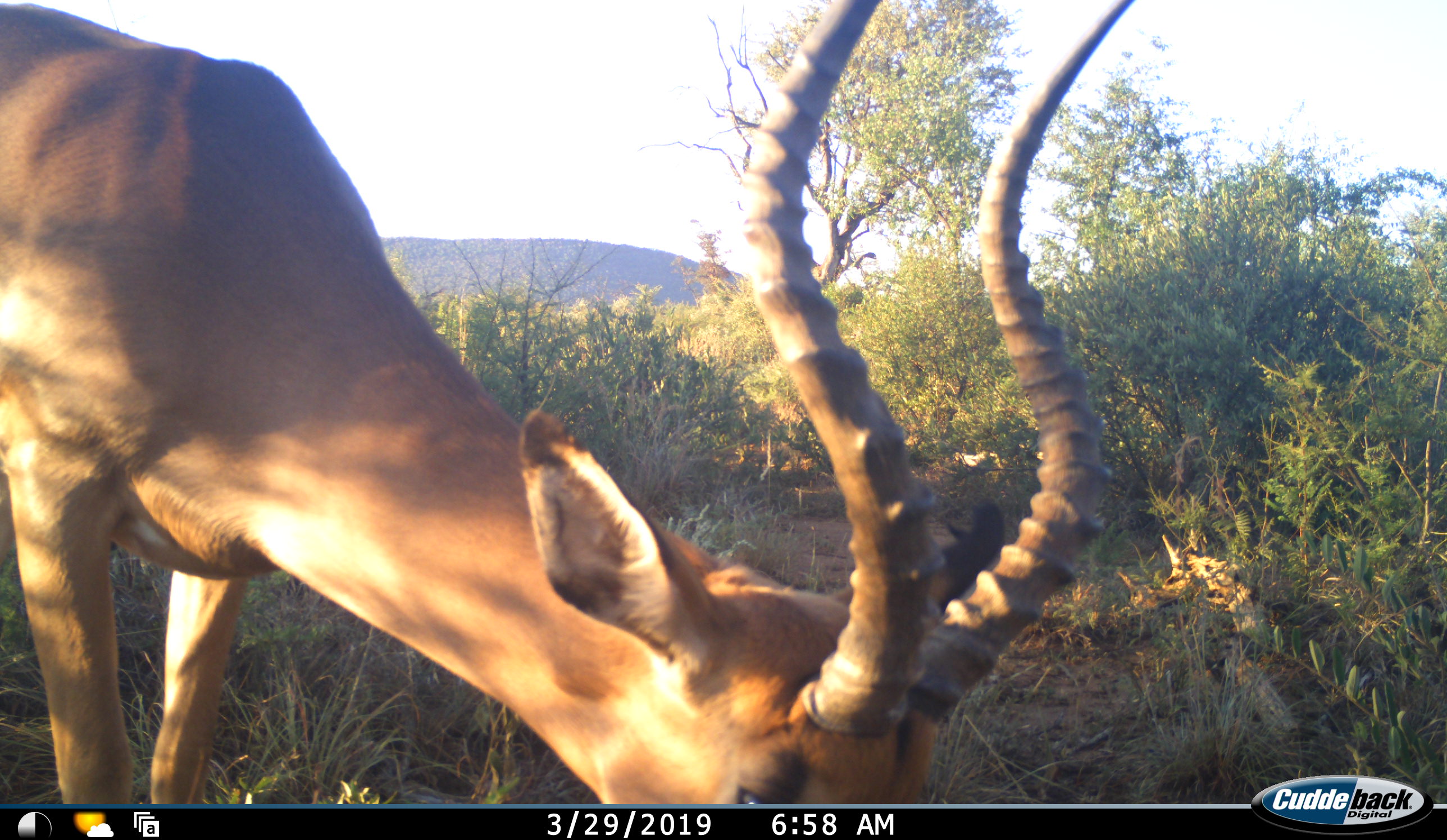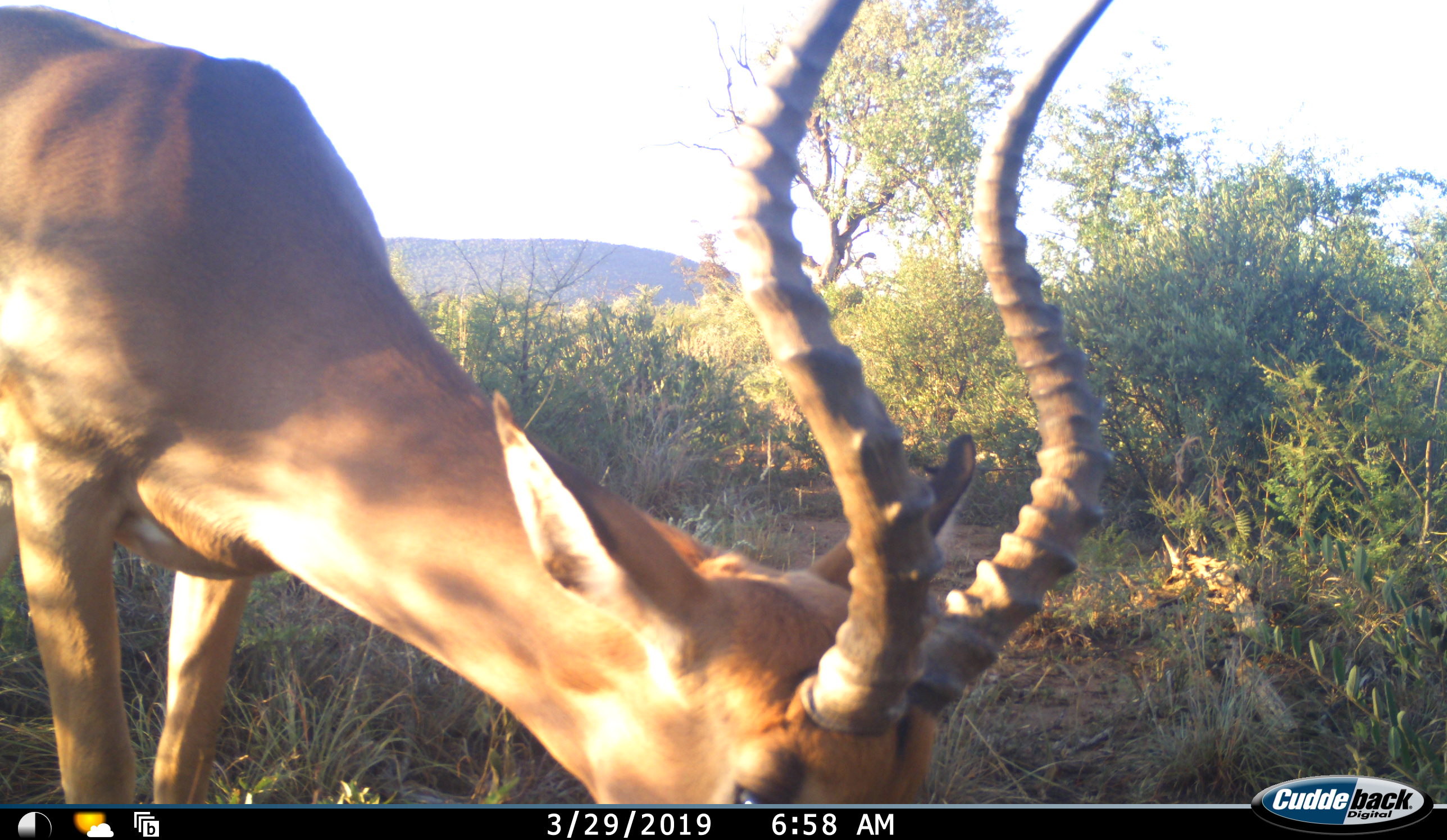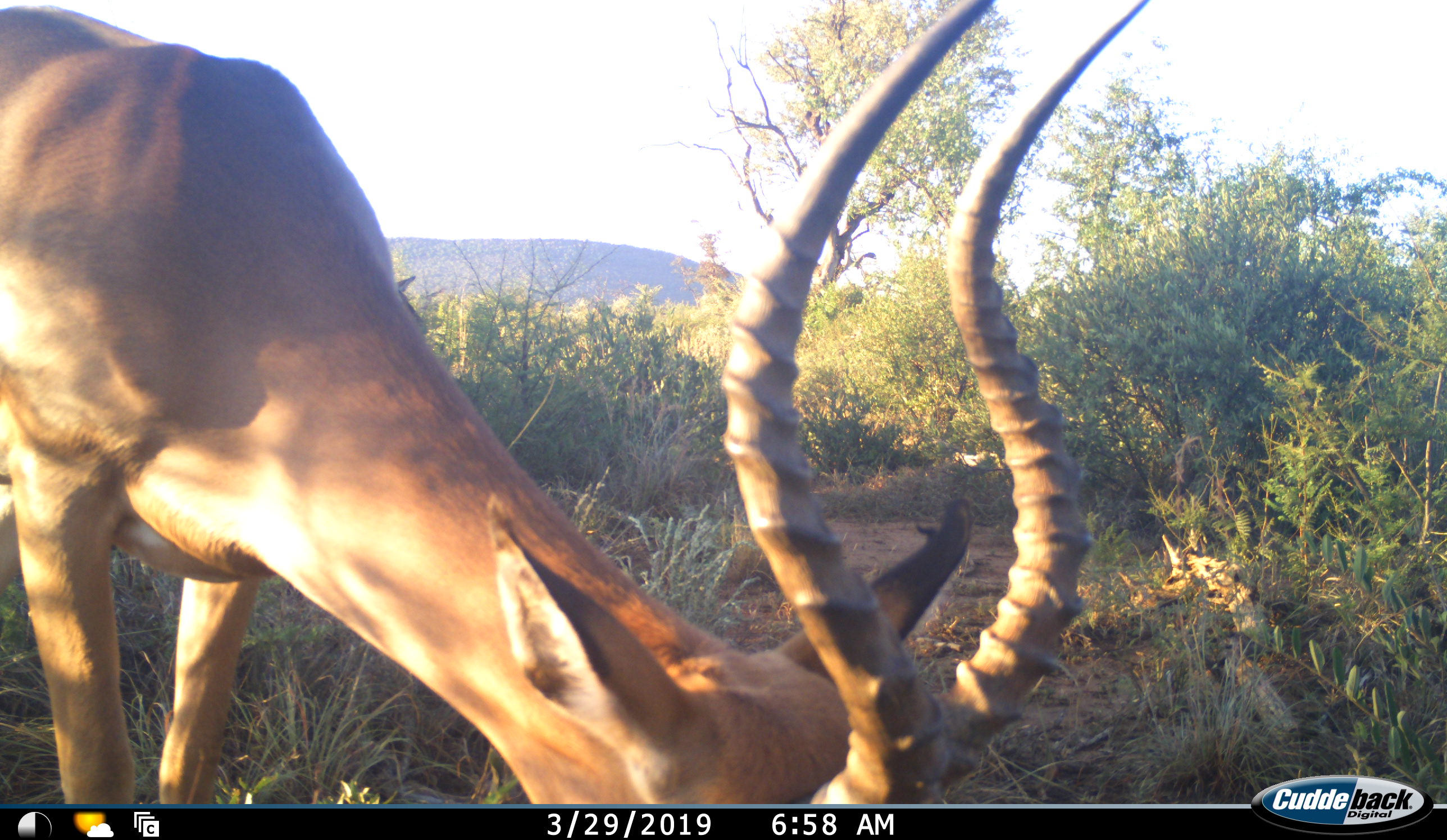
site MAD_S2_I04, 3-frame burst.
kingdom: Animalia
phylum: Chordata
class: Mammalia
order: Artiodactyla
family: Bovidae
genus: Aepyceros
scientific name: Aepyceros melampus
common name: impala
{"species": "impala (Aepyceros melampus)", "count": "1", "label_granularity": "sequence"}